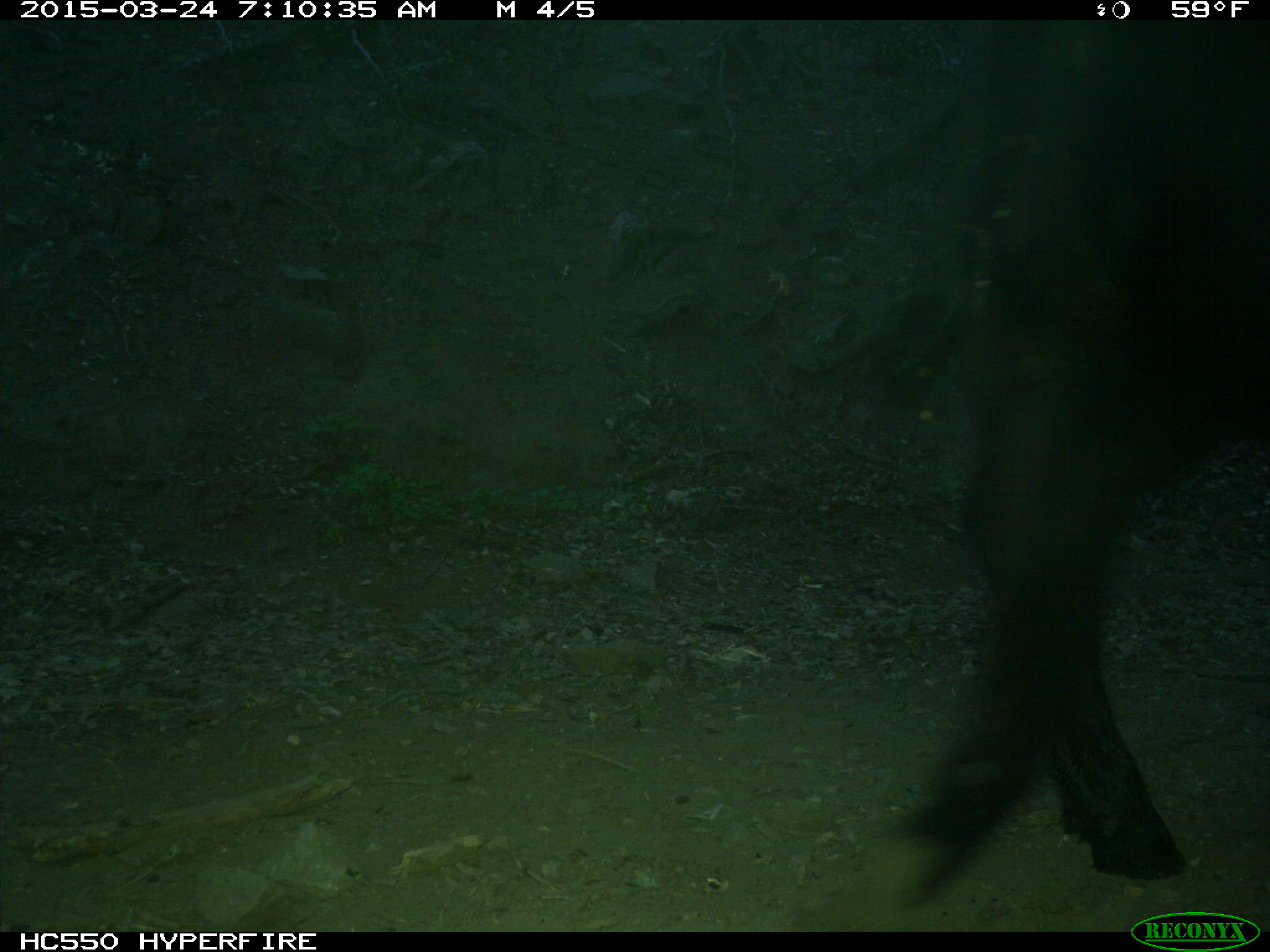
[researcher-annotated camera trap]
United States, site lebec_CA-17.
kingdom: Animalia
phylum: Chordata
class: Mammalia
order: Artiodactyla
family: Bovidae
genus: Bos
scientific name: Bos taurus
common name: domestic cow